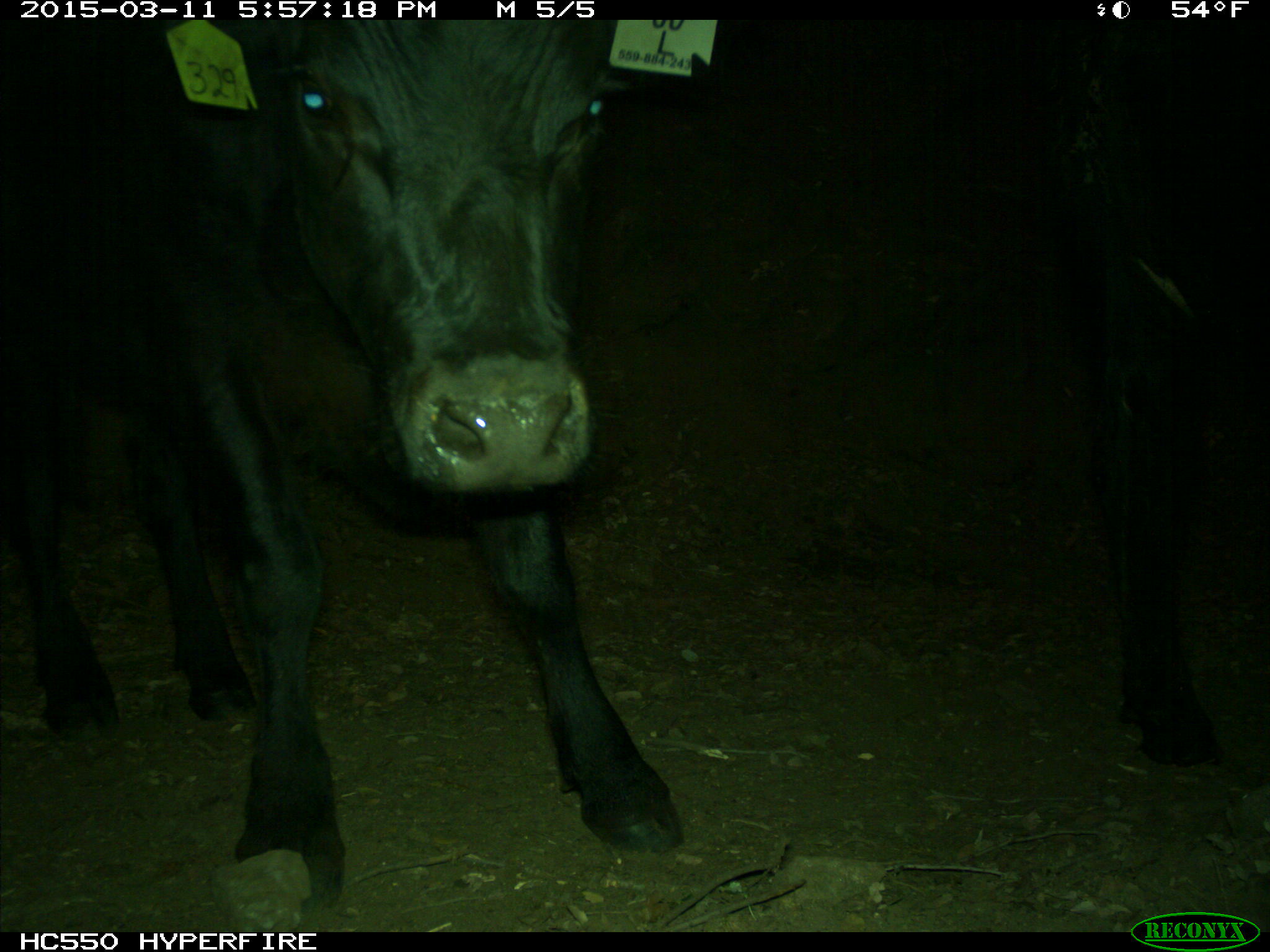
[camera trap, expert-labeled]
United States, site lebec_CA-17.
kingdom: Animalia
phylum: Chordata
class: Mammalia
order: Artiodactyla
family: Bovidae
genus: Bos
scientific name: Bos taurus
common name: domestic cow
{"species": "Bos taurus (domestic cow)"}